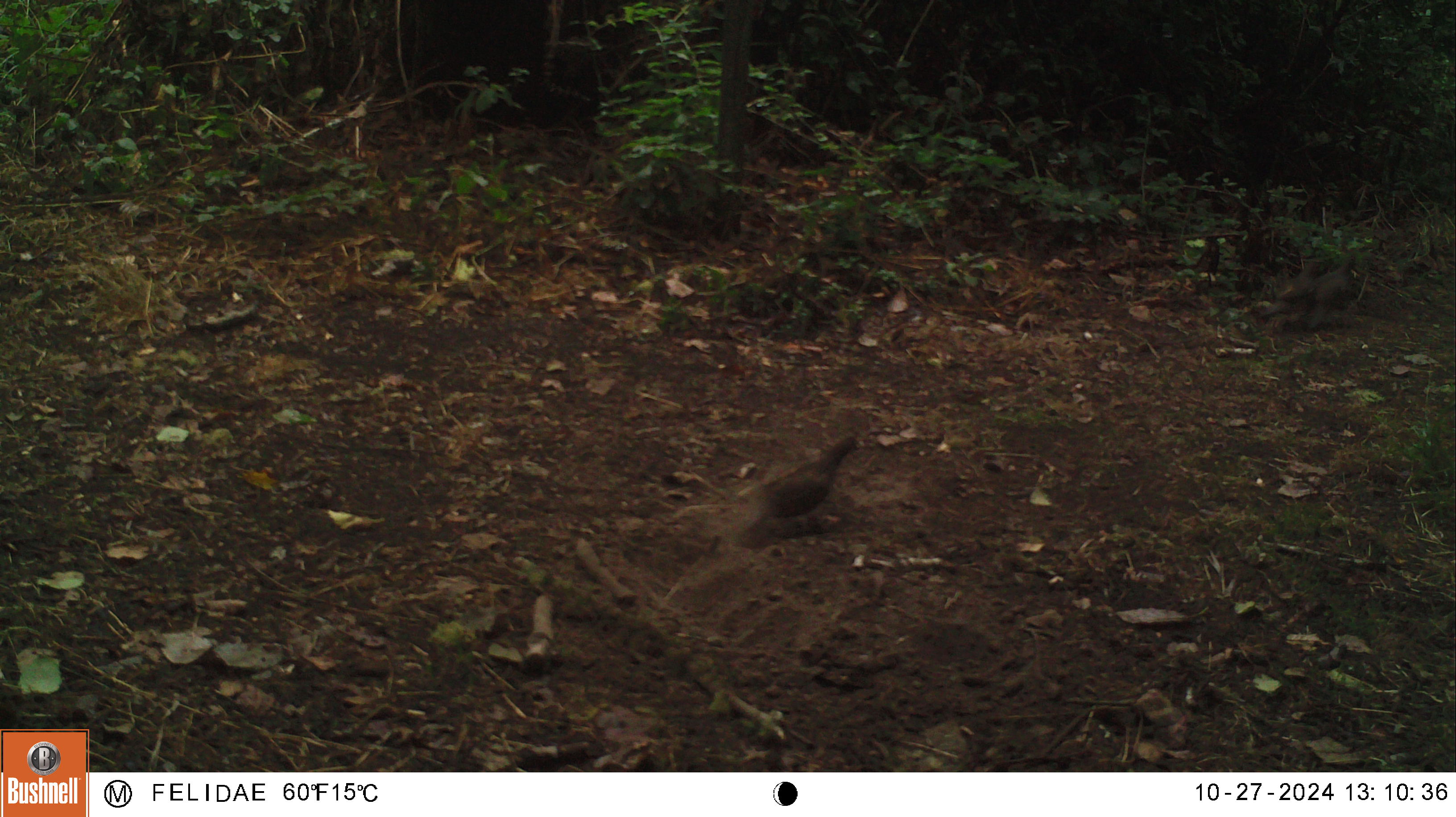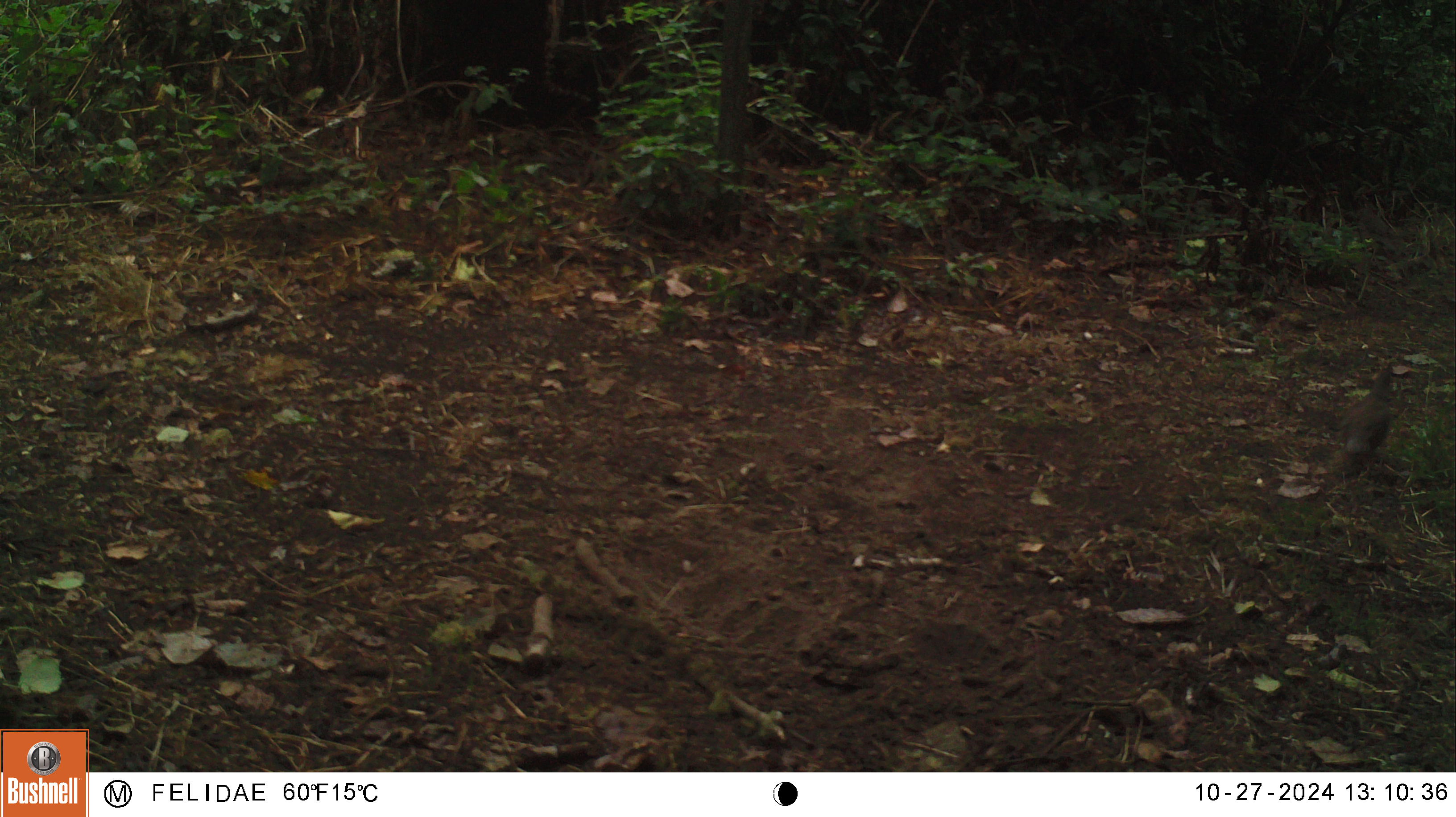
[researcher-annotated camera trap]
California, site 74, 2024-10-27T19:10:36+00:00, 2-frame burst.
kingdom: Animalia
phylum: Chordata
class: Aves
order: Galliformes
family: Odontophoridae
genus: Callipepla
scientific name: Callipepla californica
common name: california quail